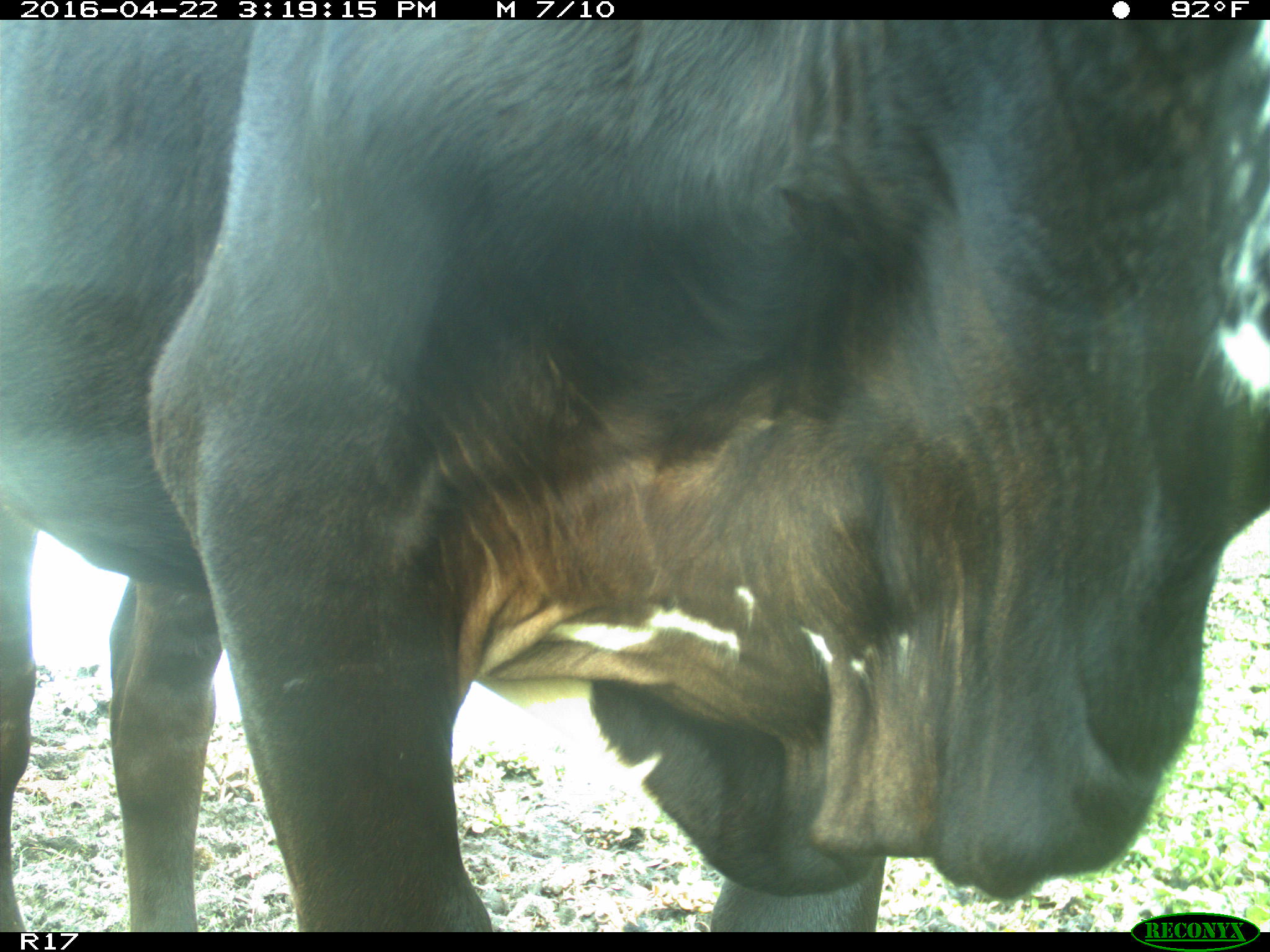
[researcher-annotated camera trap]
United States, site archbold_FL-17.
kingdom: Animalia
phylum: Chordata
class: Mammalia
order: Artiodactyla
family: Bovidae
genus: Bos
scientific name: Bos taurus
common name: domestic cow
Bos taurus (domestic cow).